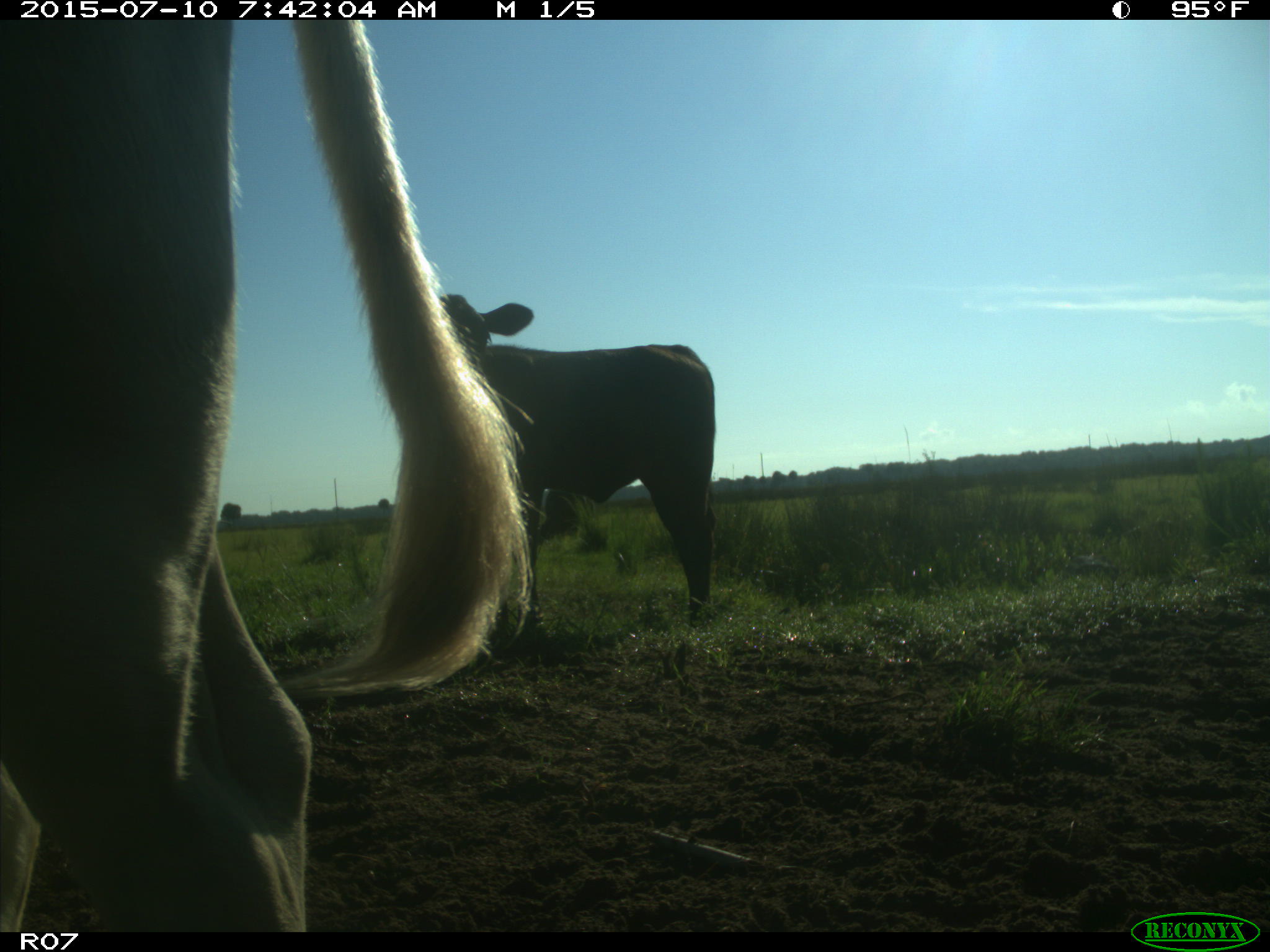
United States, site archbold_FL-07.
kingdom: Animalia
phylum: Chordata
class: Mammalia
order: Artiodactyla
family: Bovidae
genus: Bos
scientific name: Bos taurus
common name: domestic cow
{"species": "Bos taurus (domestic cow)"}